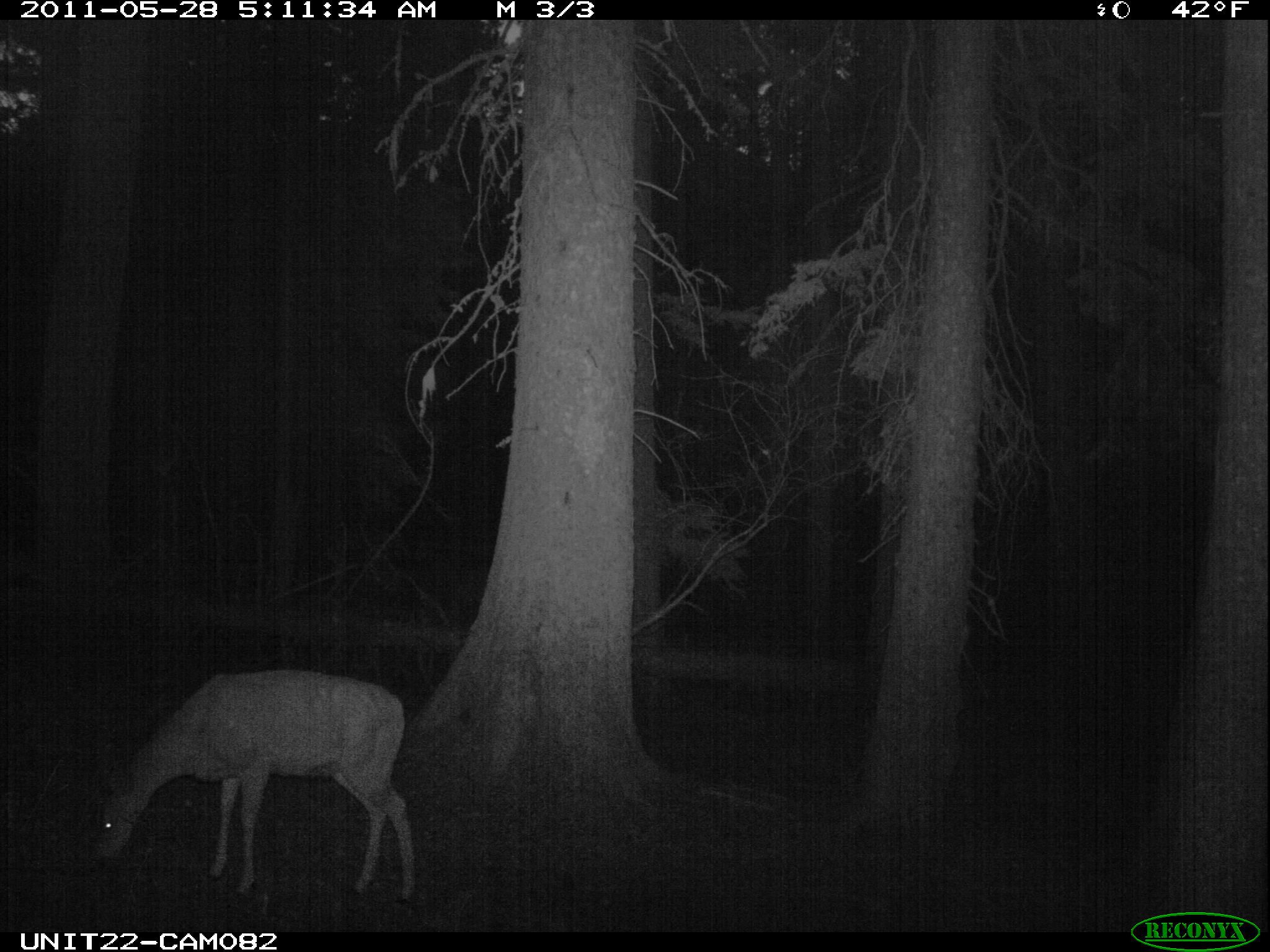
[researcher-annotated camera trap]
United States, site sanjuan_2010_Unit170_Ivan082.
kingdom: Animalia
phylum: Chordata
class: Mammalia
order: Artiodactyla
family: Cervidae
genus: Odocoileus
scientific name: Odocoileus hemionus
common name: mule deer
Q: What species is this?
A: Odocoileus hemionus (mule deer).